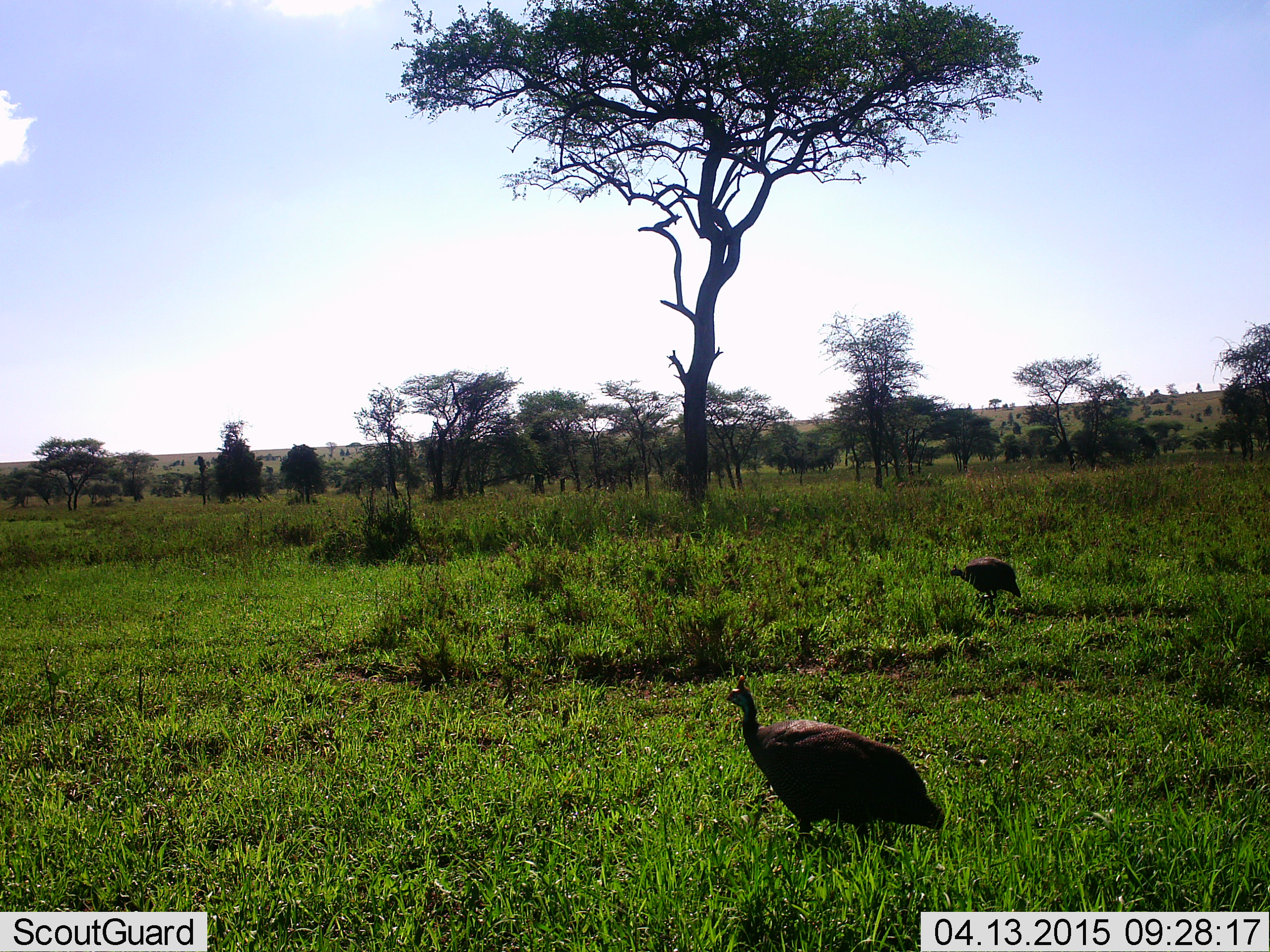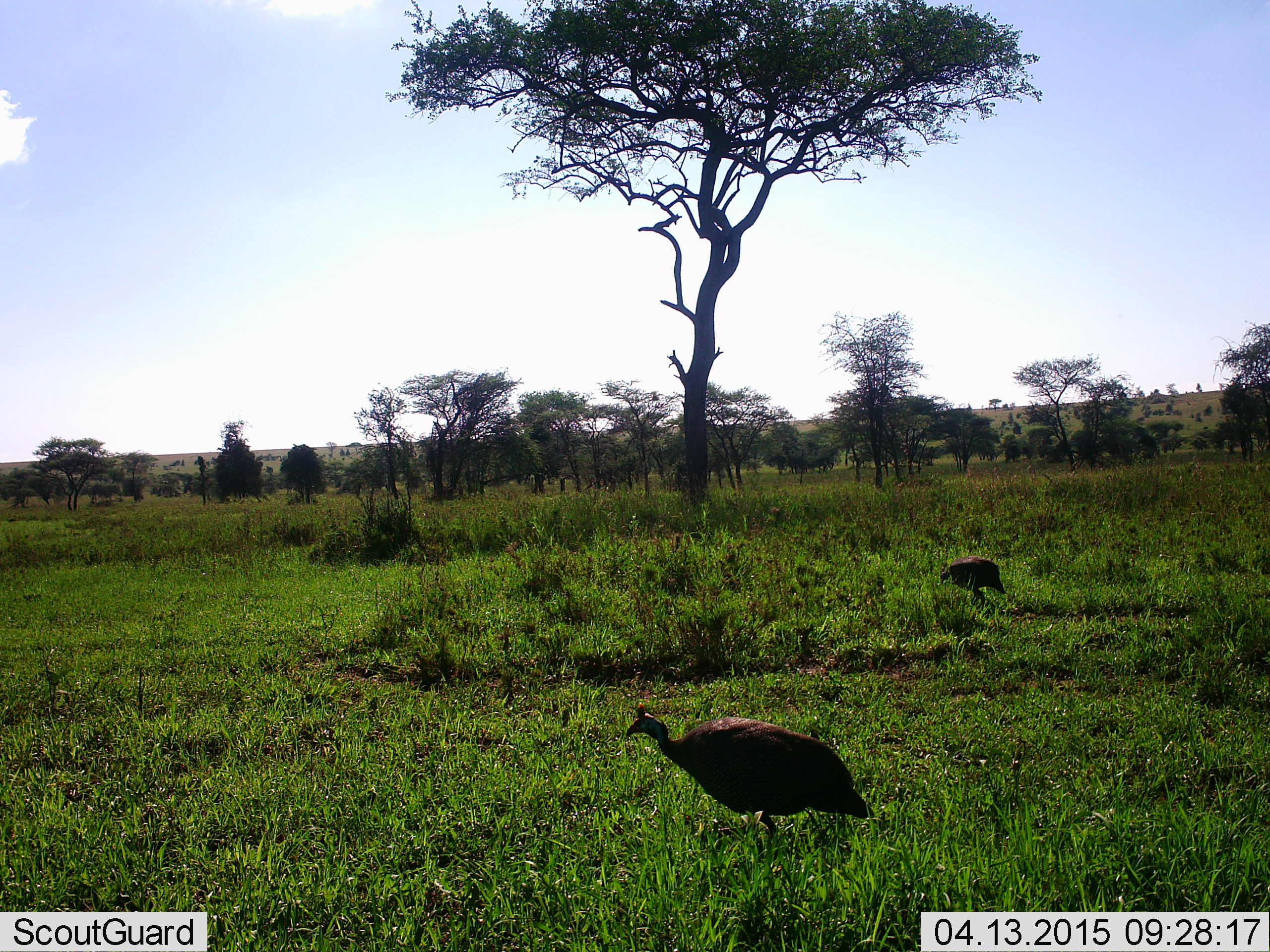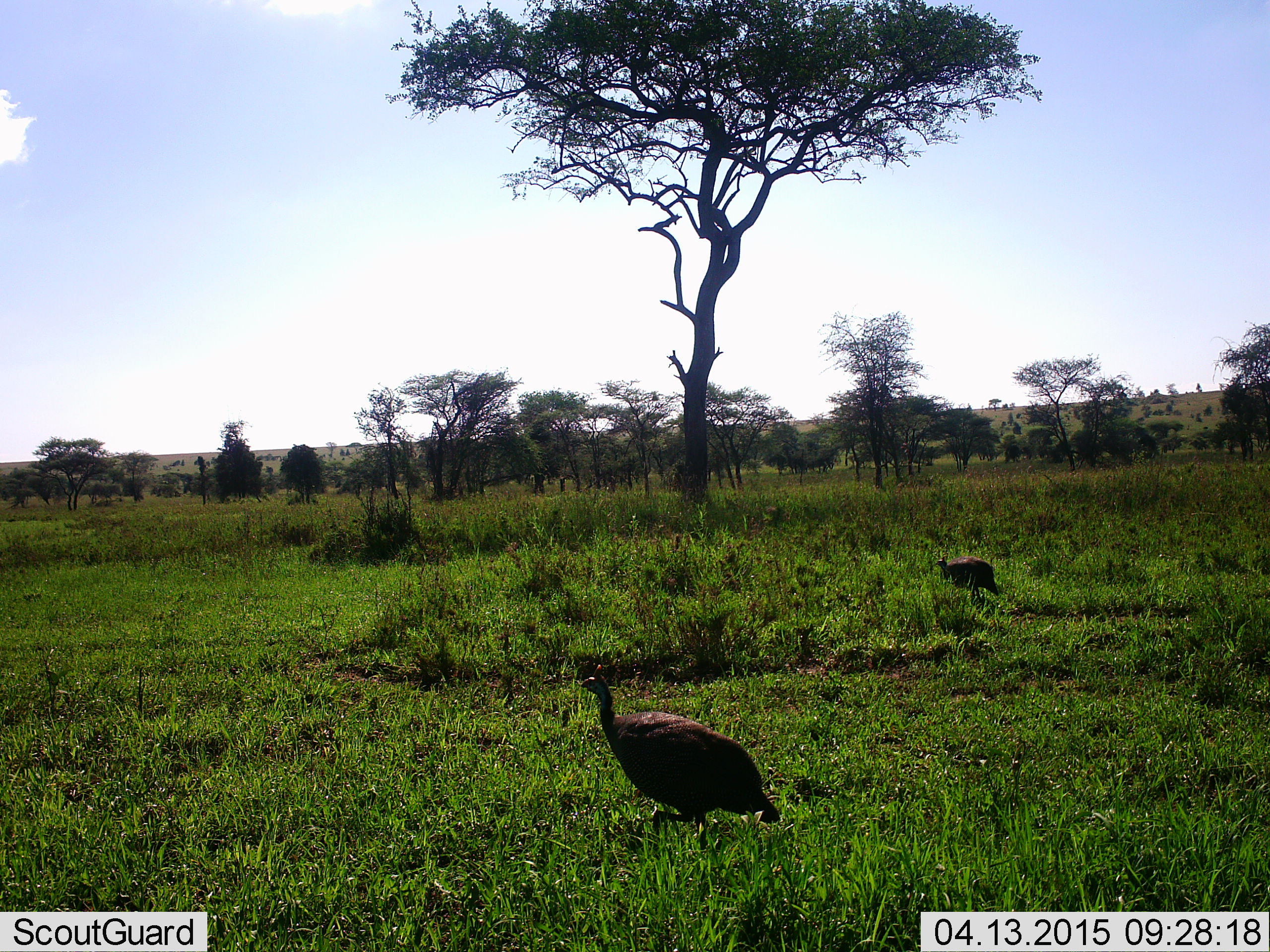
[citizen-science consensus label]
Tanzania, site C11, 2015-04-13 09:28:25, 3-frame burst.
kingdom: Animalia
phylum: Chordata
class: Aves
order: Galliformes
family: Numididae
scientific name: Numididae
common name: guinea fowl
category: guineafowl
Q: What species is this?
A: Guineafowl (guinea fowl) (Numididae).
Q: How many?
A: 2.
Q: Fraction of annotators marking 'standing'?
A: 20%.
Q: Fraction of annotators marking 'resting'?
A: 0%.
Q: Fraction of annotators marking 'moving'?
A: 90%.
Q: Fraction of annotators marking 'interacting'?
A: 0%.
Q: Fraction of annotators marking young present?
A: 0%.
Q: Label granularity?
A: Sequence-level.